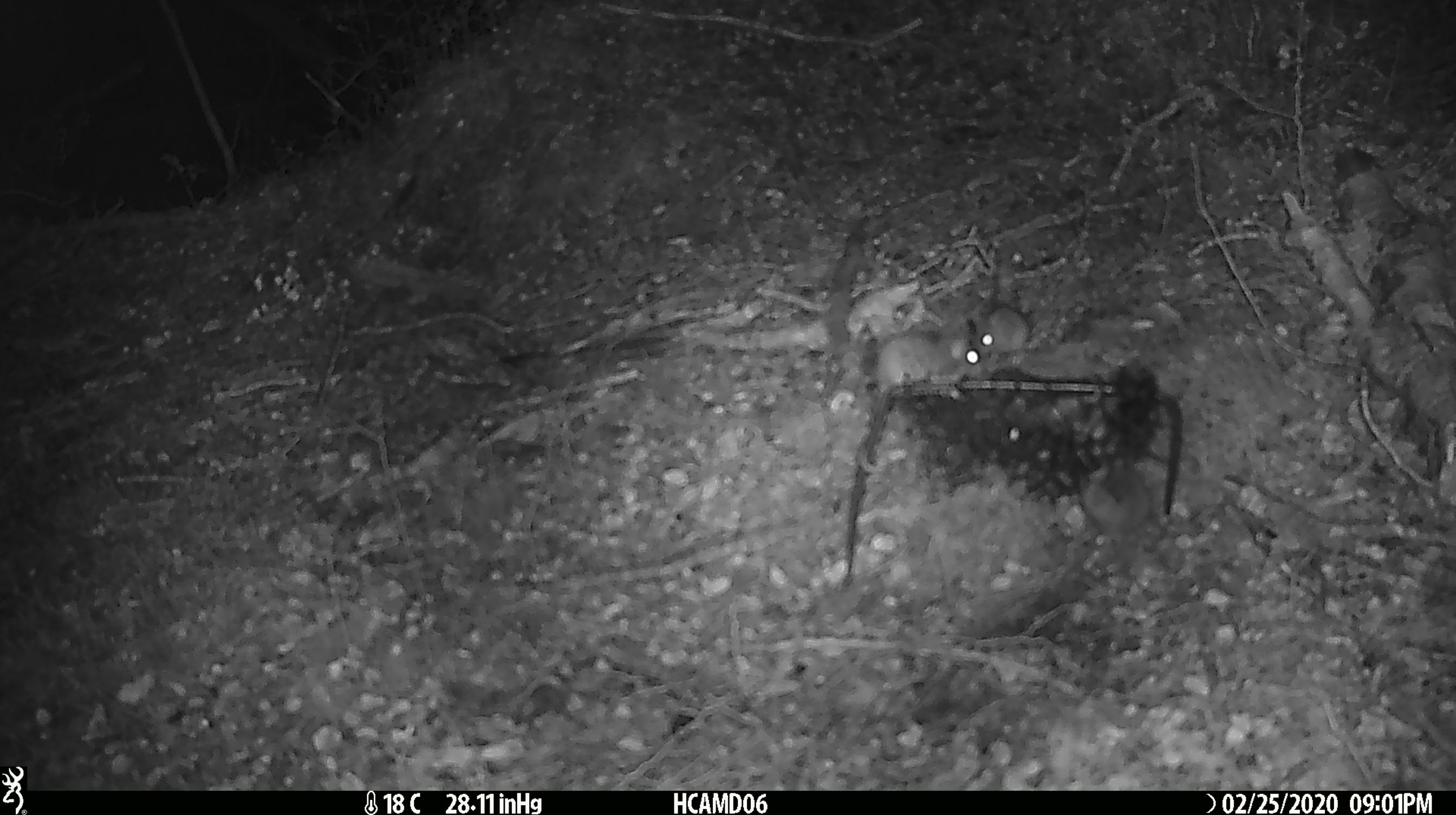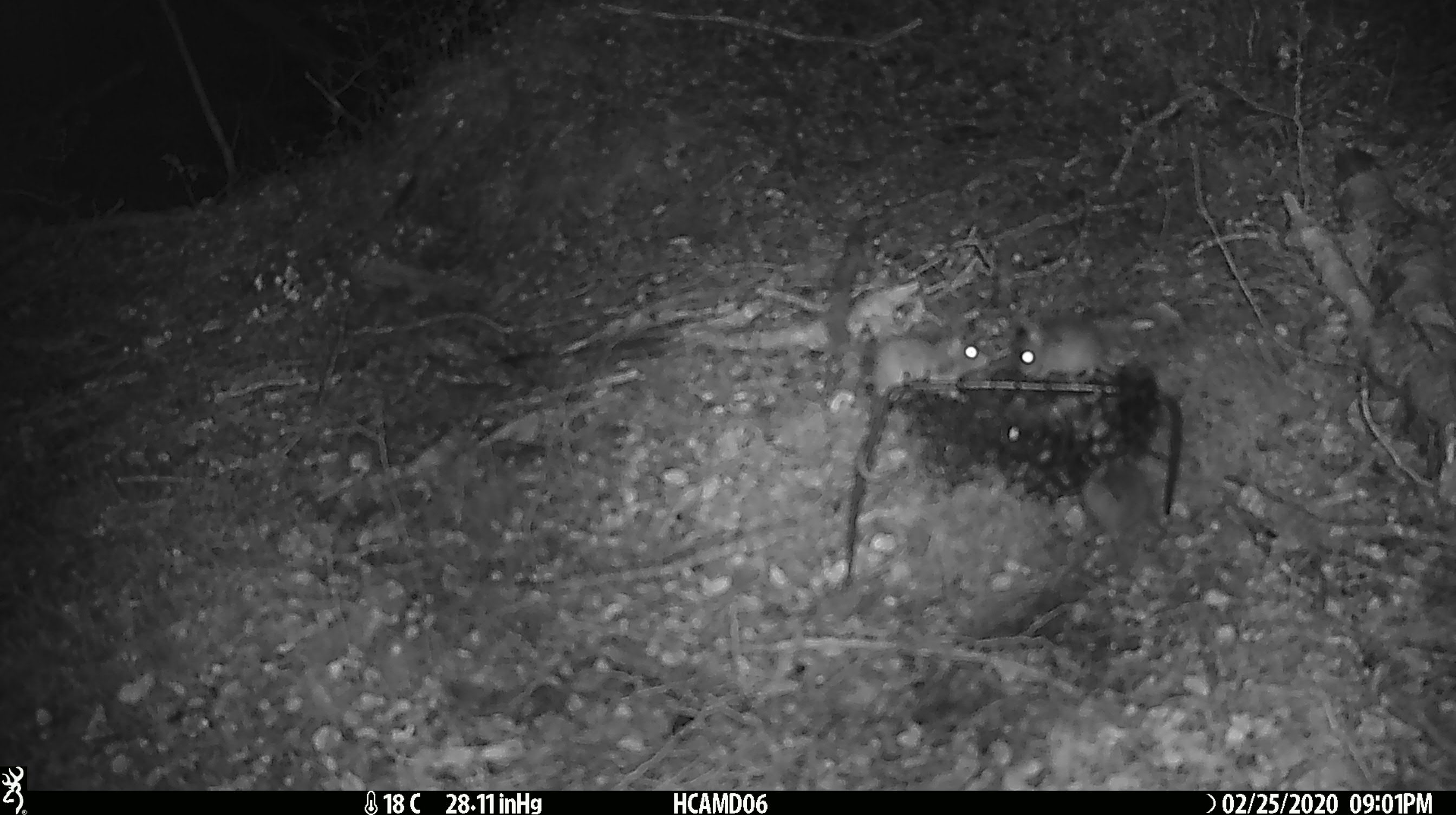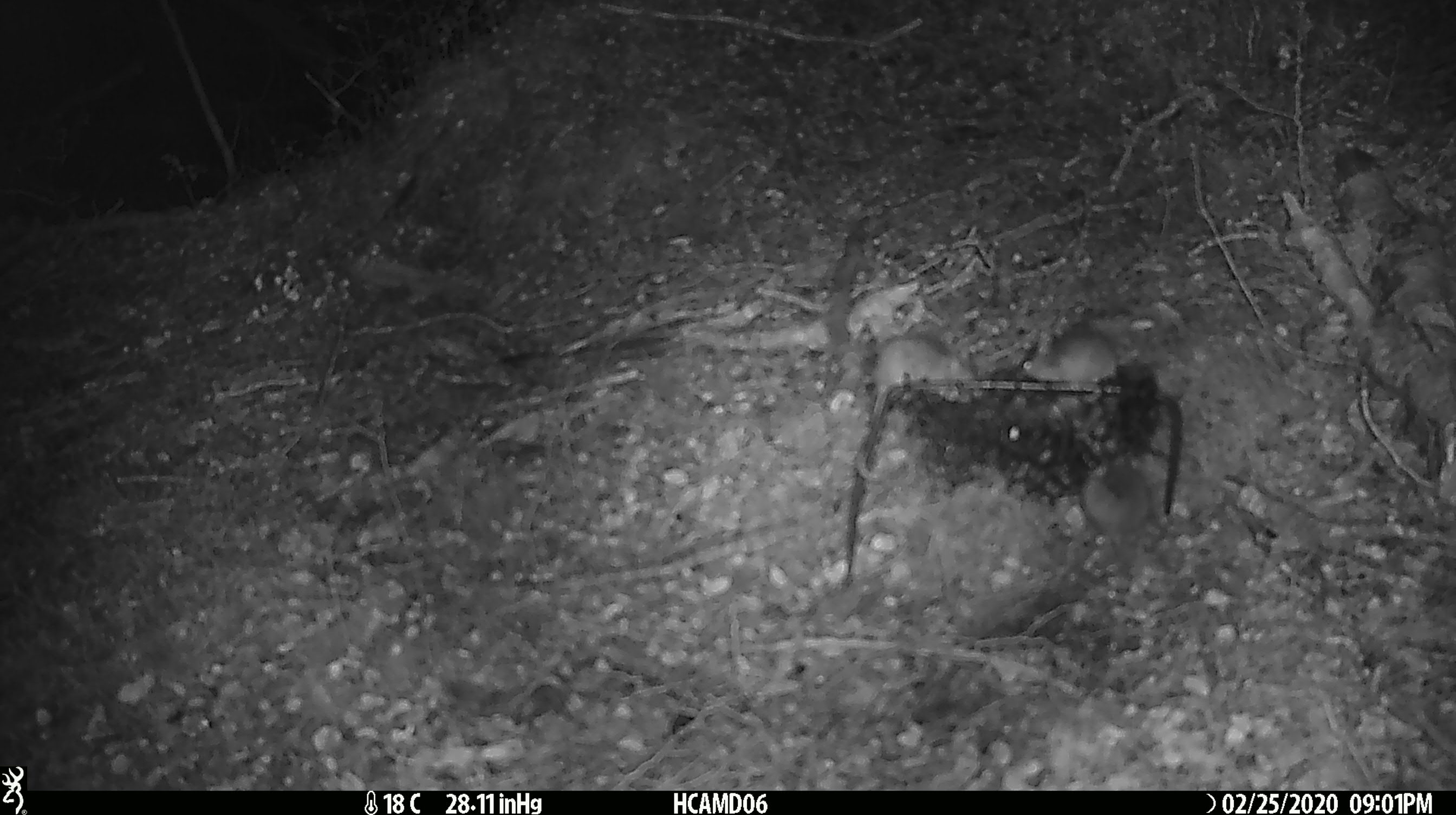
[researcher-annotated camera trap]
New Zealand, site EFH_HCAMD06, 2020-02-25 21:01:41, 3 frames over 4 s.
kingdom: Animalia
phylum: Chordata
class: Mammalia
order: Rodentia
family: Muridae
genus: Mus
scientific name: Mus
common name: mouse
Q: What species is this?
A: Mouse (Mus).